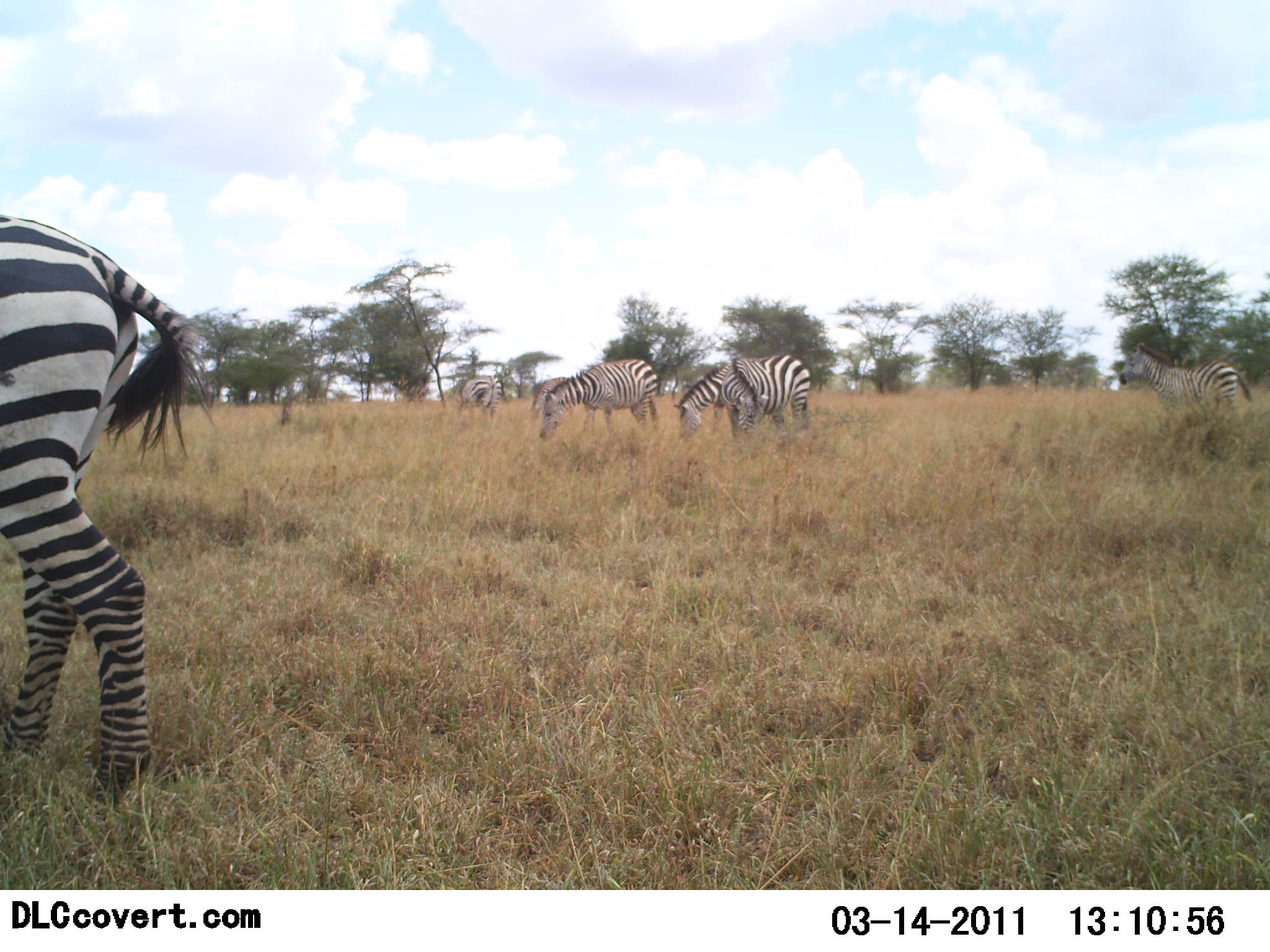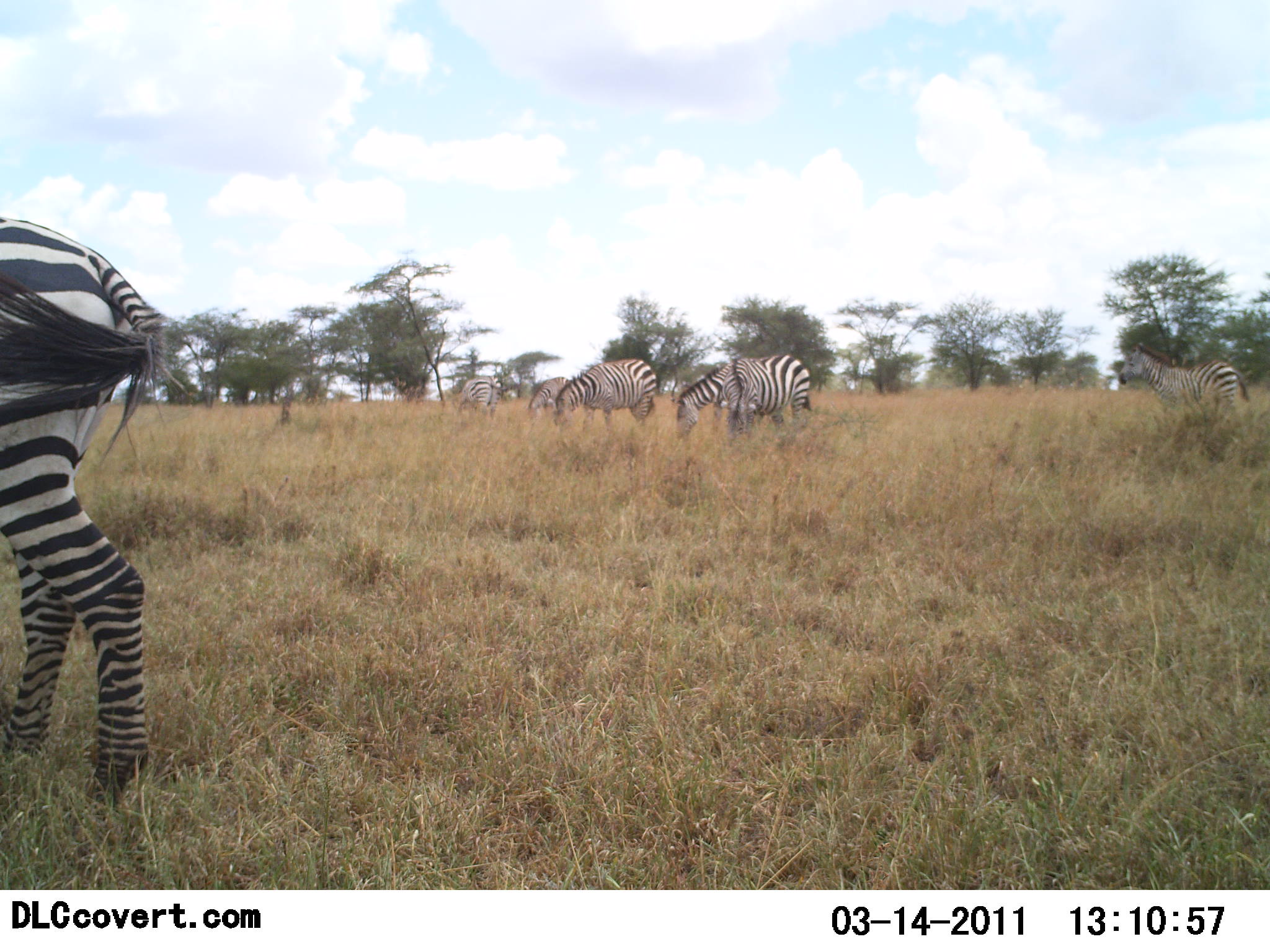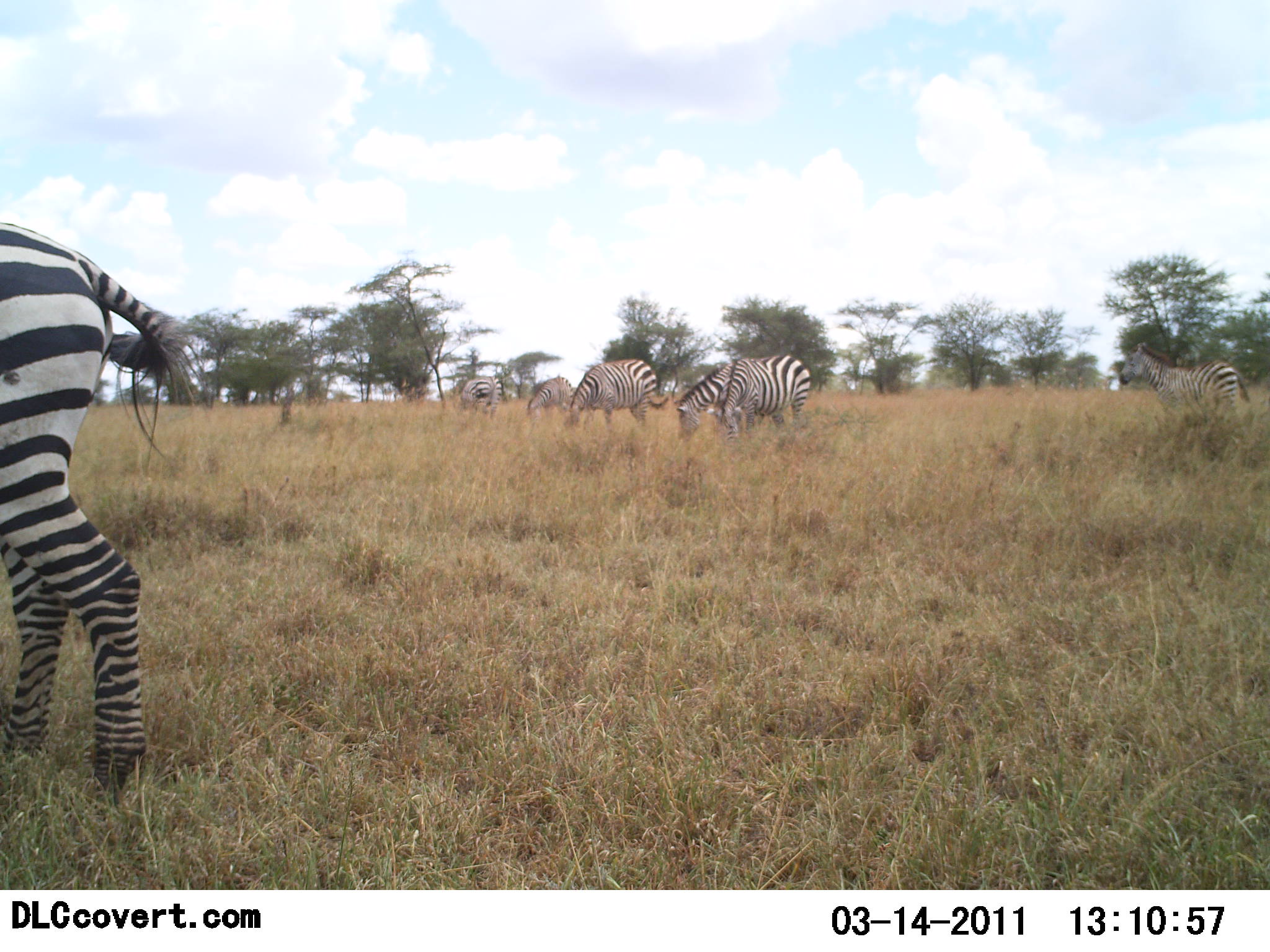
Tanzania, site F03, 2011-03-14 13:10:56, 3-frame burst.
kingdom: Animalia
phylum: Chordata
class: Mammalia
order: Perissodactyla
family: Equidae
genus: Equus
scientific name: Equus quagga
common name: plains zebra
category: zebra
Zebra (plains zebra) (Equus quagga), count 7. Behavior (volunteer vote fractions): standing 53%, resting 0%, moving 18%, interacting 0%. Young present (vote fraction): 0%. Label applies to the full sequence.